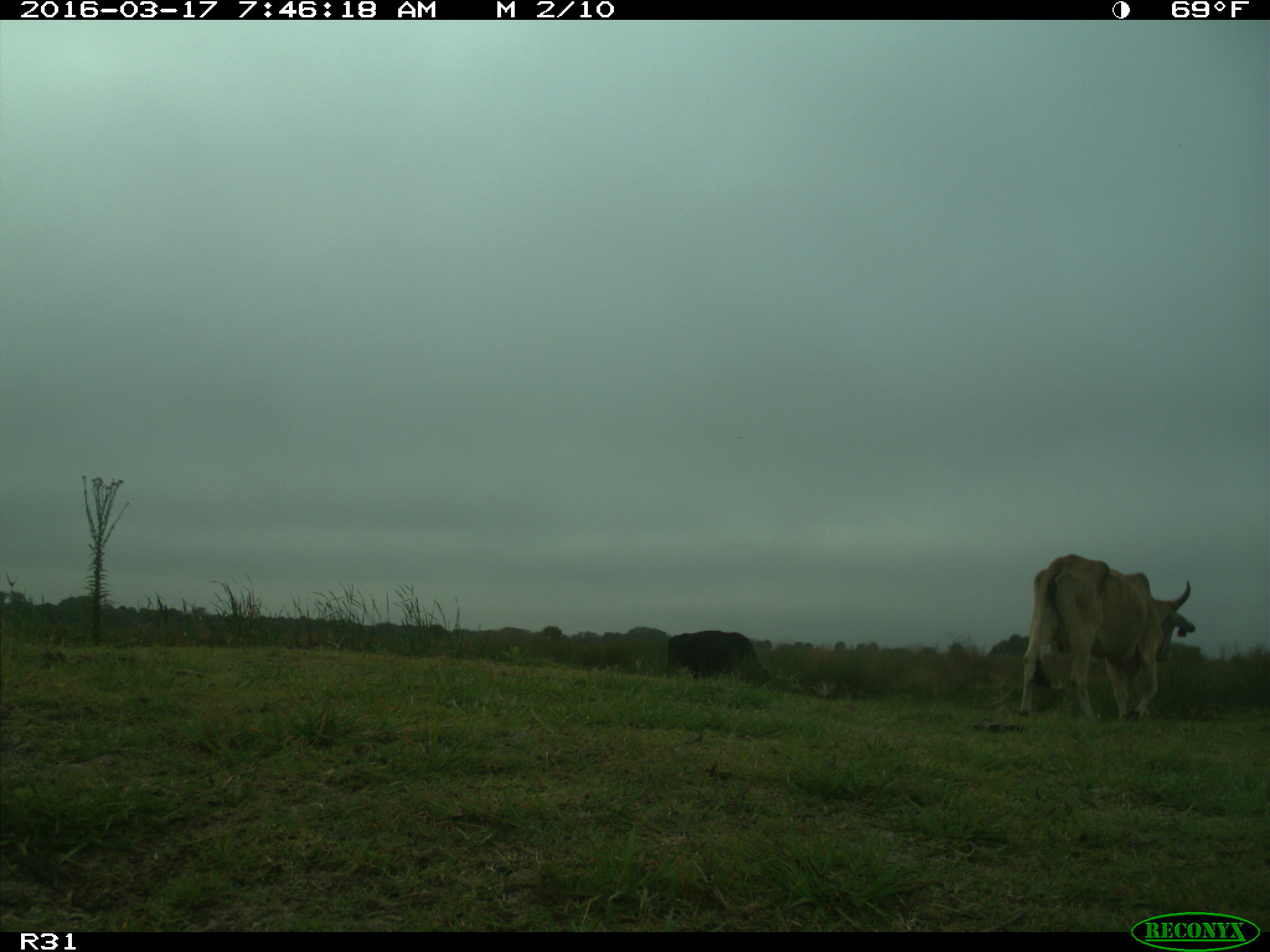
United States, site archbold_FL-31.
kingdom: Animalia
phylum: Chordata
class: Mammalia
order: Artiodactyla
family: Bovidae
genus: Bos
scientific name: Bos taurus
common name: domestic cow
Bos taurus (domestic cow).